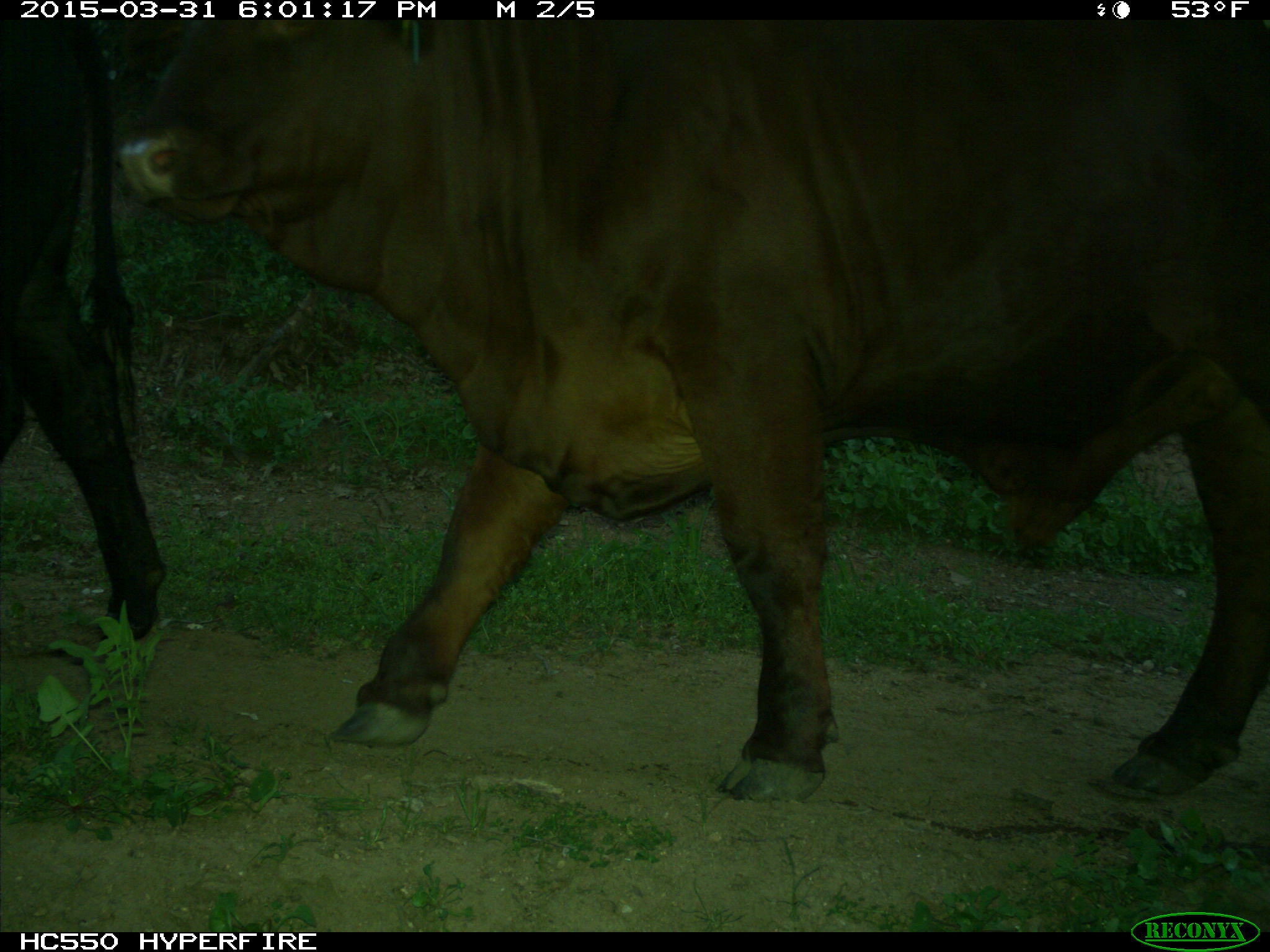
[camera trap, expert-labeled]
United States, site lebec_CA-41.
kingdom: Animalia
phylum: Chordata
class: Mammalia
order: Artiodactyla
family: Bovidae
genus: Bos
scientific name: Bos taurus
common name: domestic cow